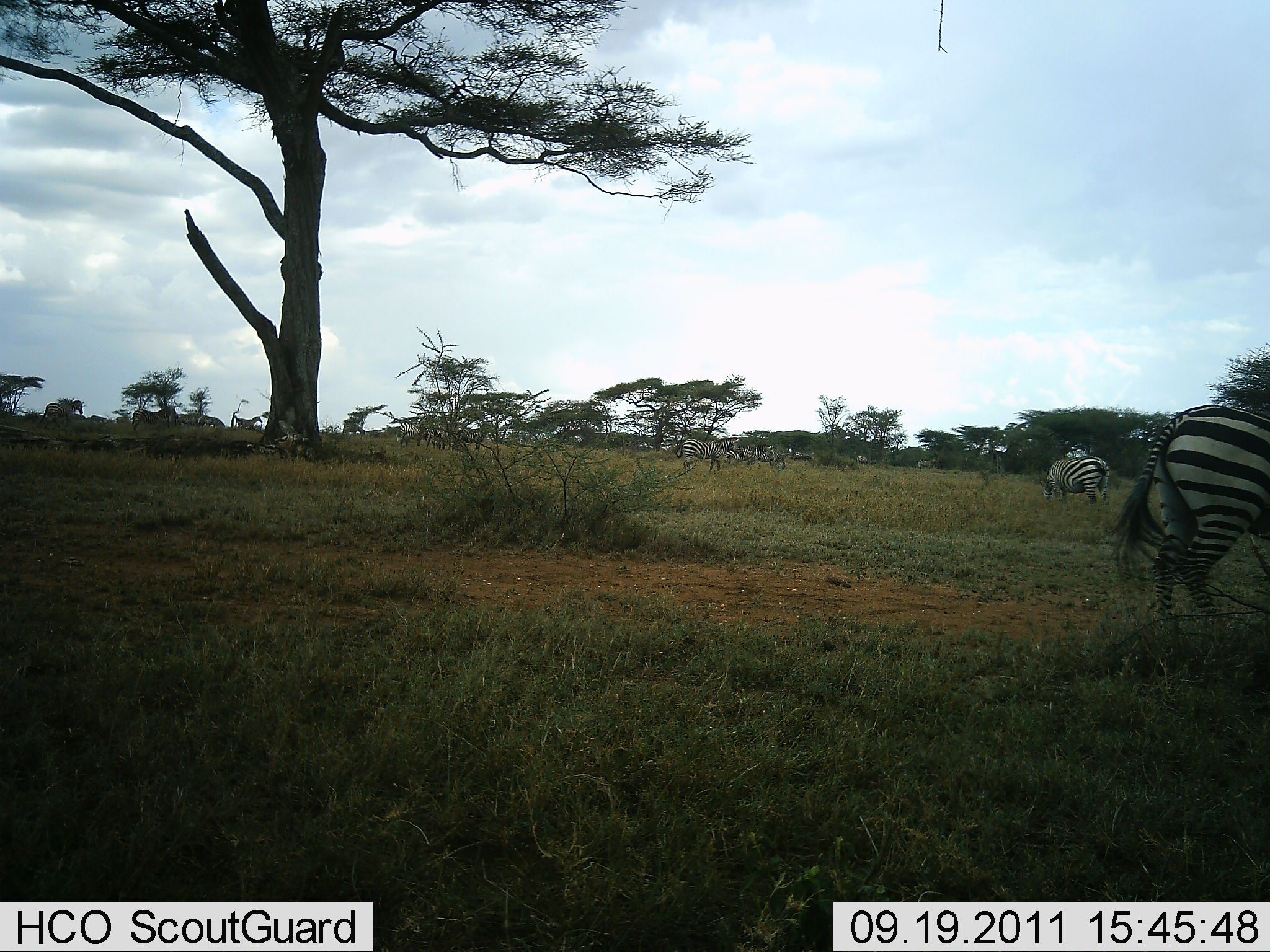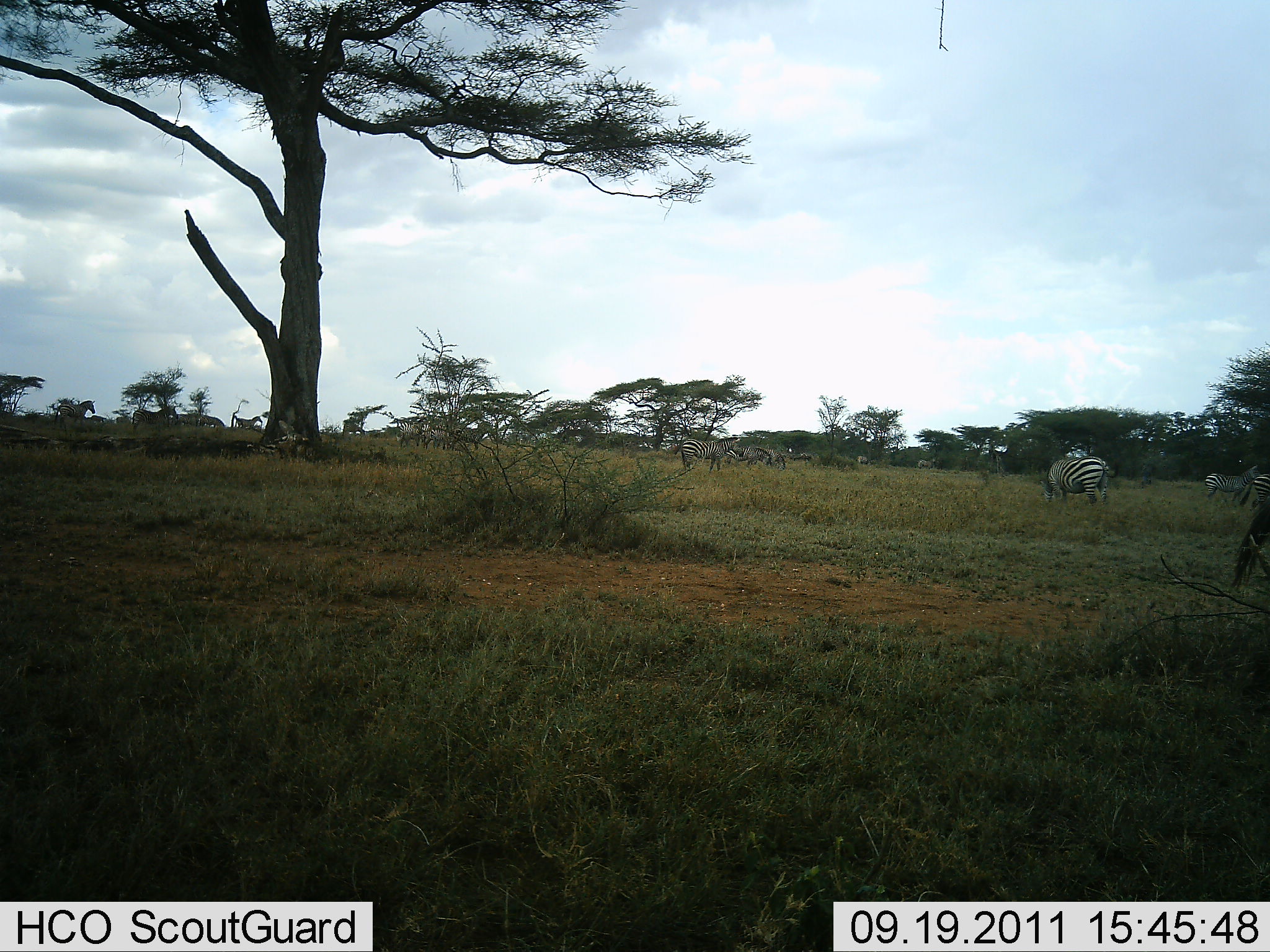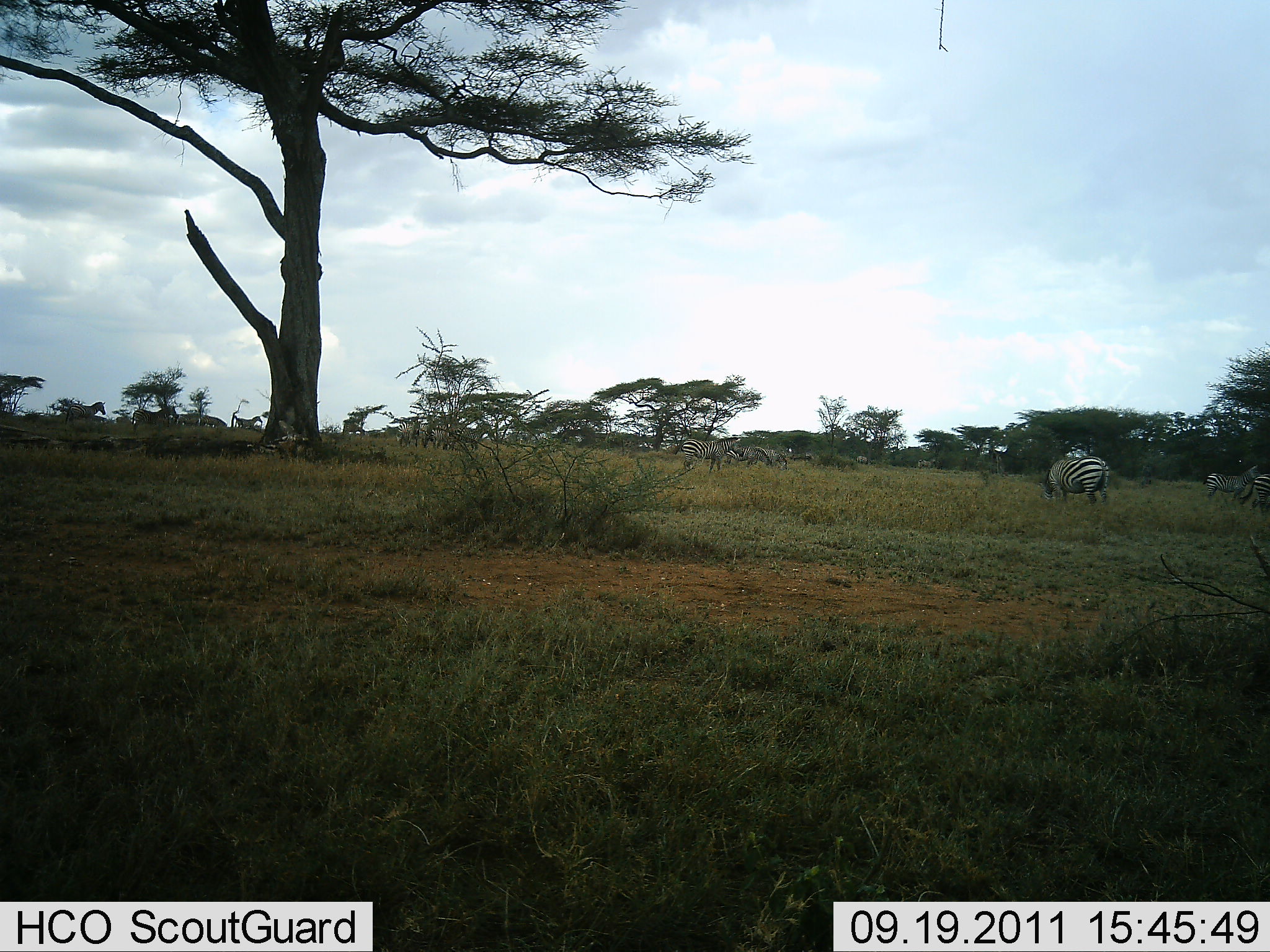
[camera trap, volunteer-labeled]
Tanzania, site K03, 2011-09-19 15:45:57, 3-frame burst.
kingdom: Animalia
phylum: Chordata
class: Mammalia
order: Perissodactyla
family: Equidae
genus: Equus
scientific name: Equus quagga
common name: plains zebra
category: zebra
Zebra (plains zebra) (Equus quagga), count 11-50. Behavior (volunteer vote fractions): standing 47%, resting 0%, moving 53%, interacting 7%. Young present (vote fraction): 0%. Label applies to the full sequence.